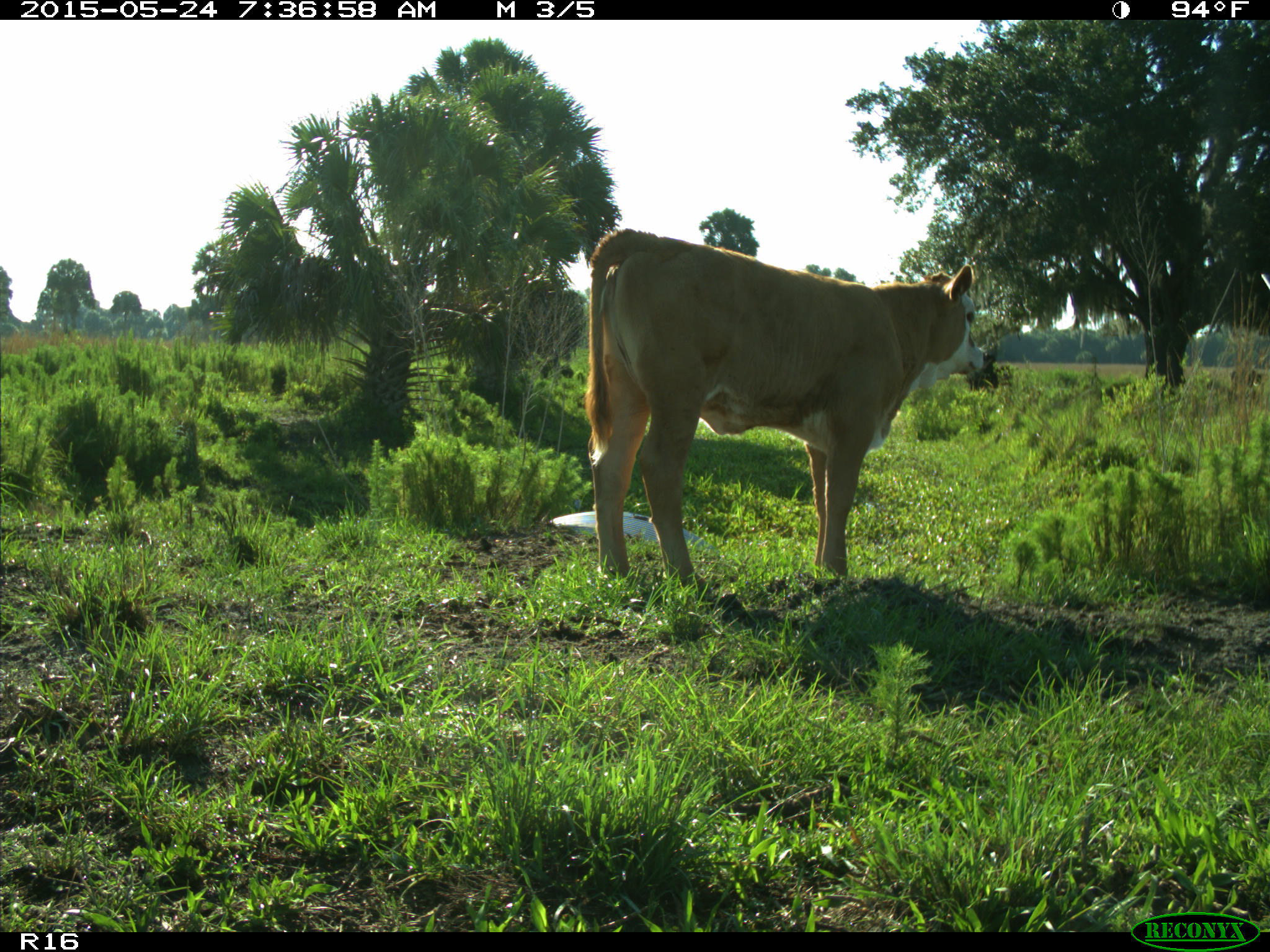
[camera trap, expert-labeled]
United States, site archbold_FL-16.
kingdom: Animalia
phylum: Chordata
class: Mammalia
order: Artiodactyla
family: Bovidae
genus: Bos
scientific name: Bos taurus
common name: domestic cow